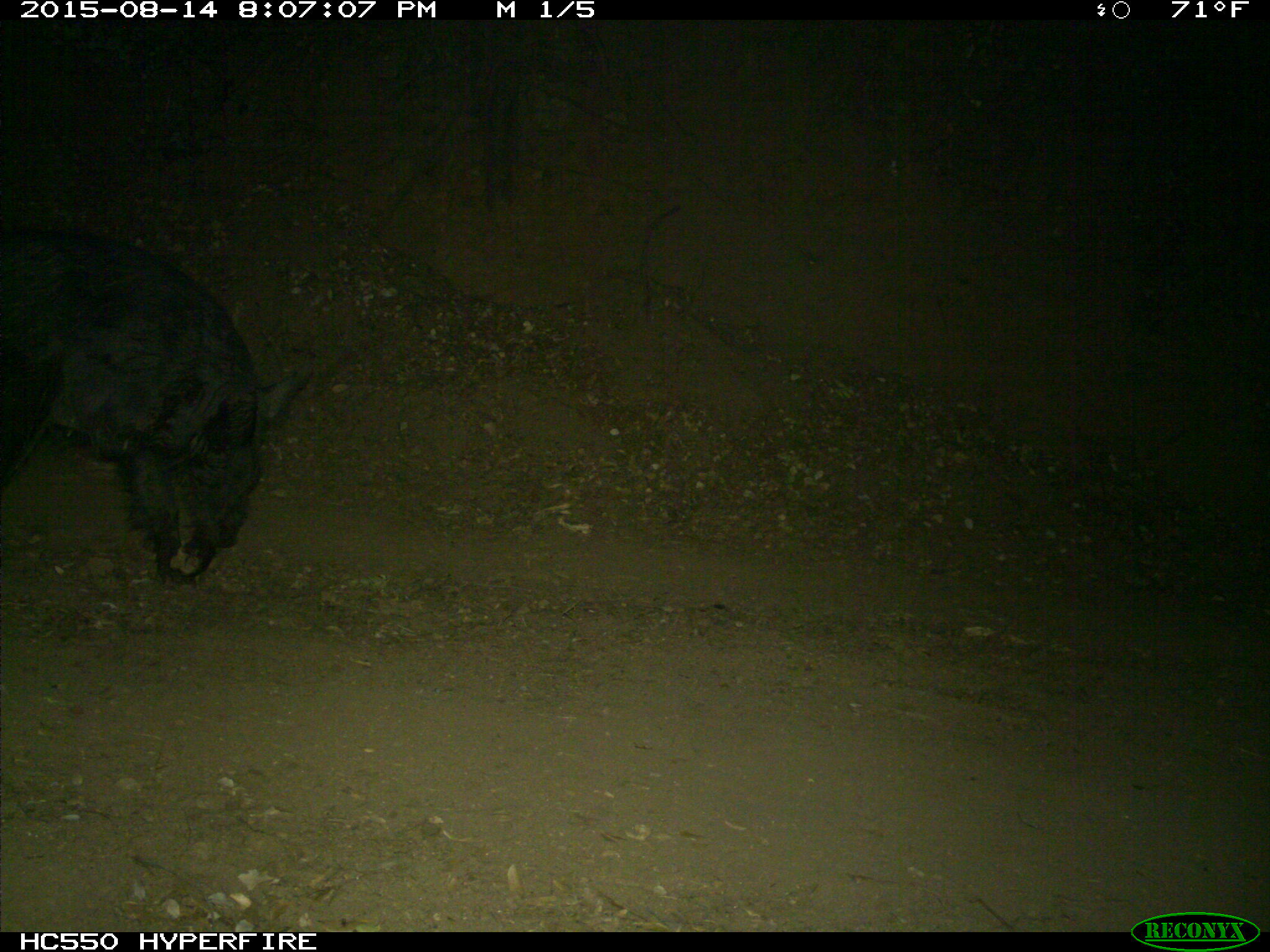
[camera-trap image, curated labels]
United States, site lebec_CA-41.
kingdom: Animalia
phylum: Chordata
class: Mammalia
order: Artiodactyla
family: Suidae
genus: Sus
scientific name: Sus scrofa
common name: wild boar